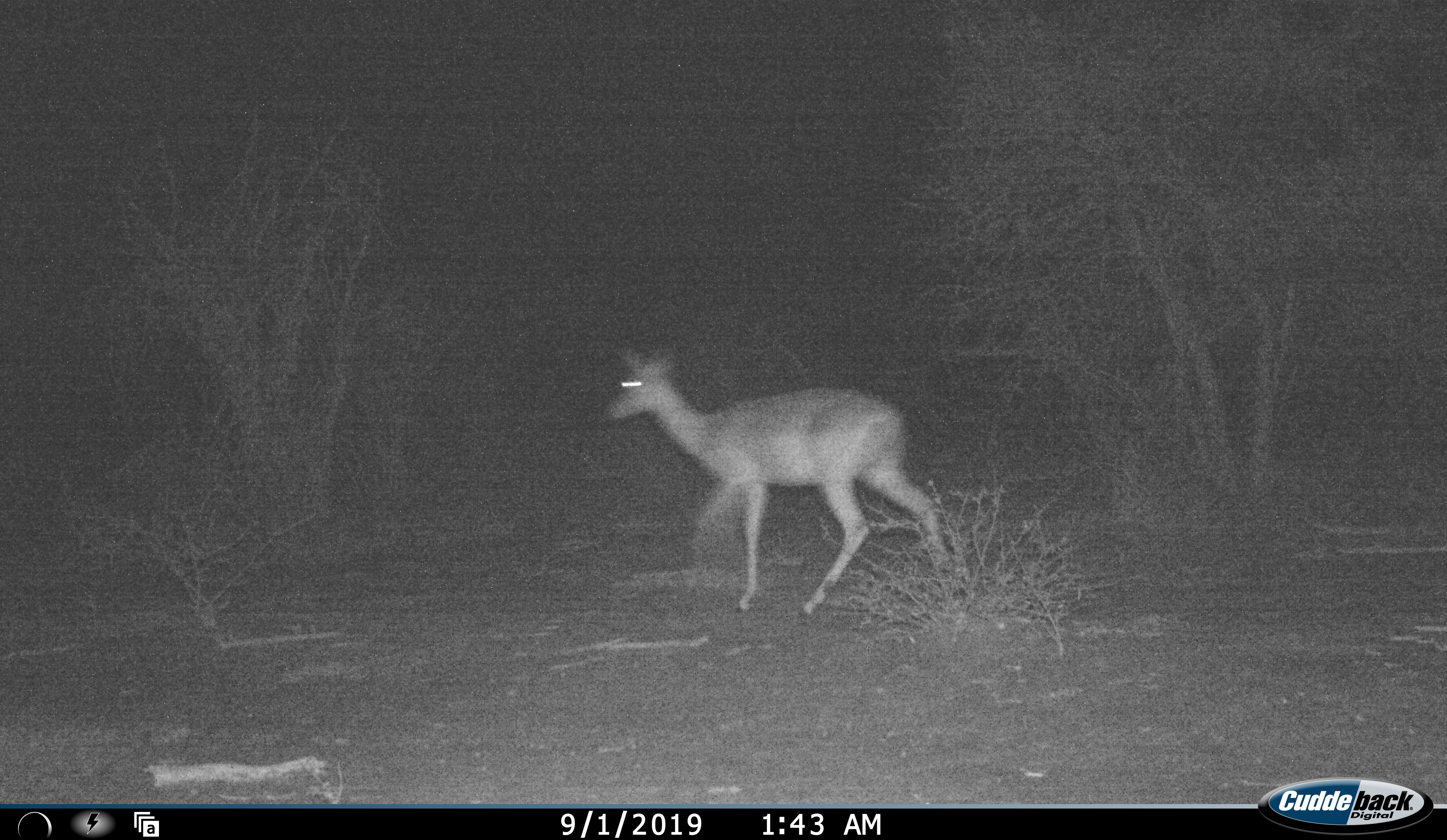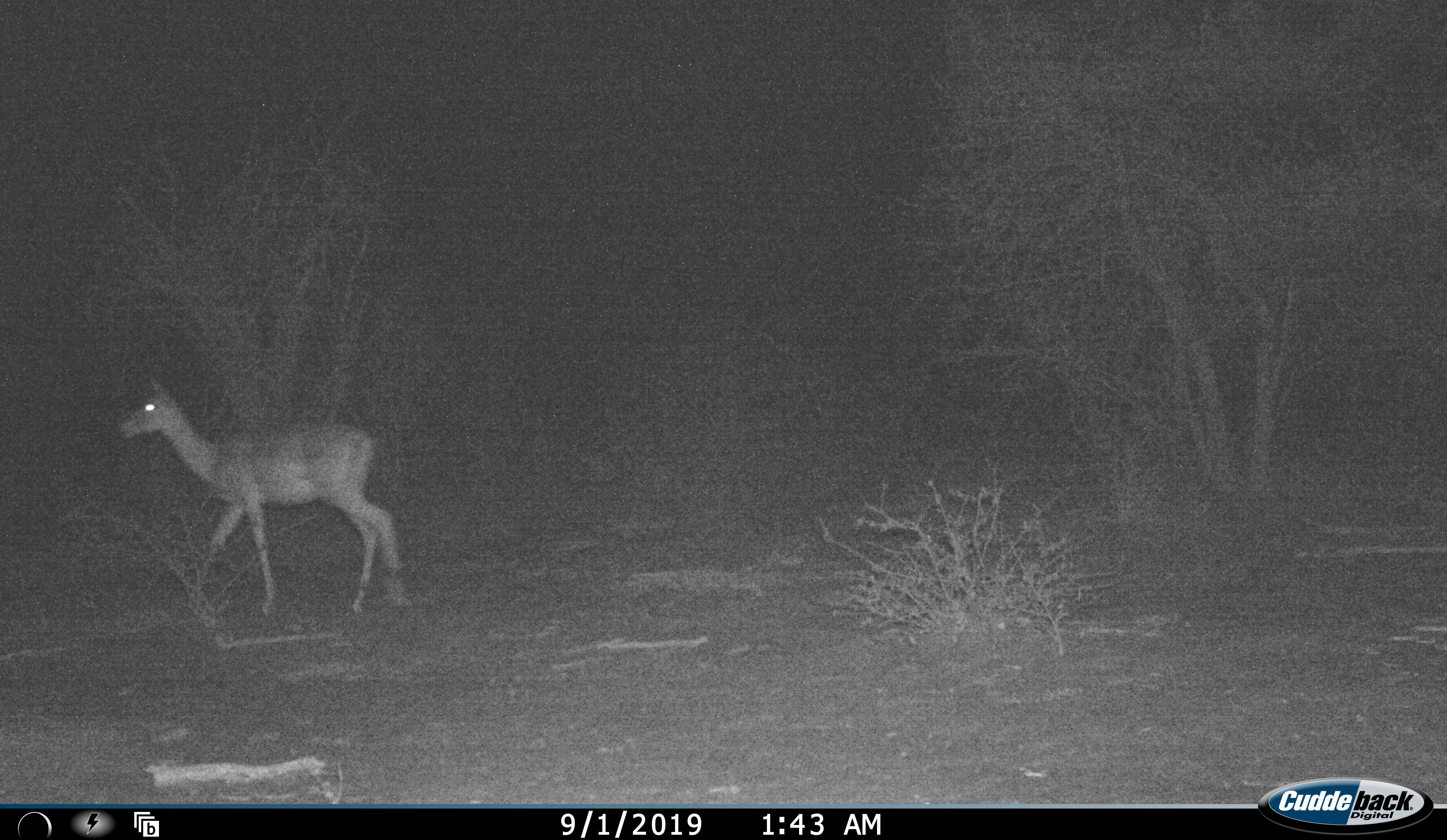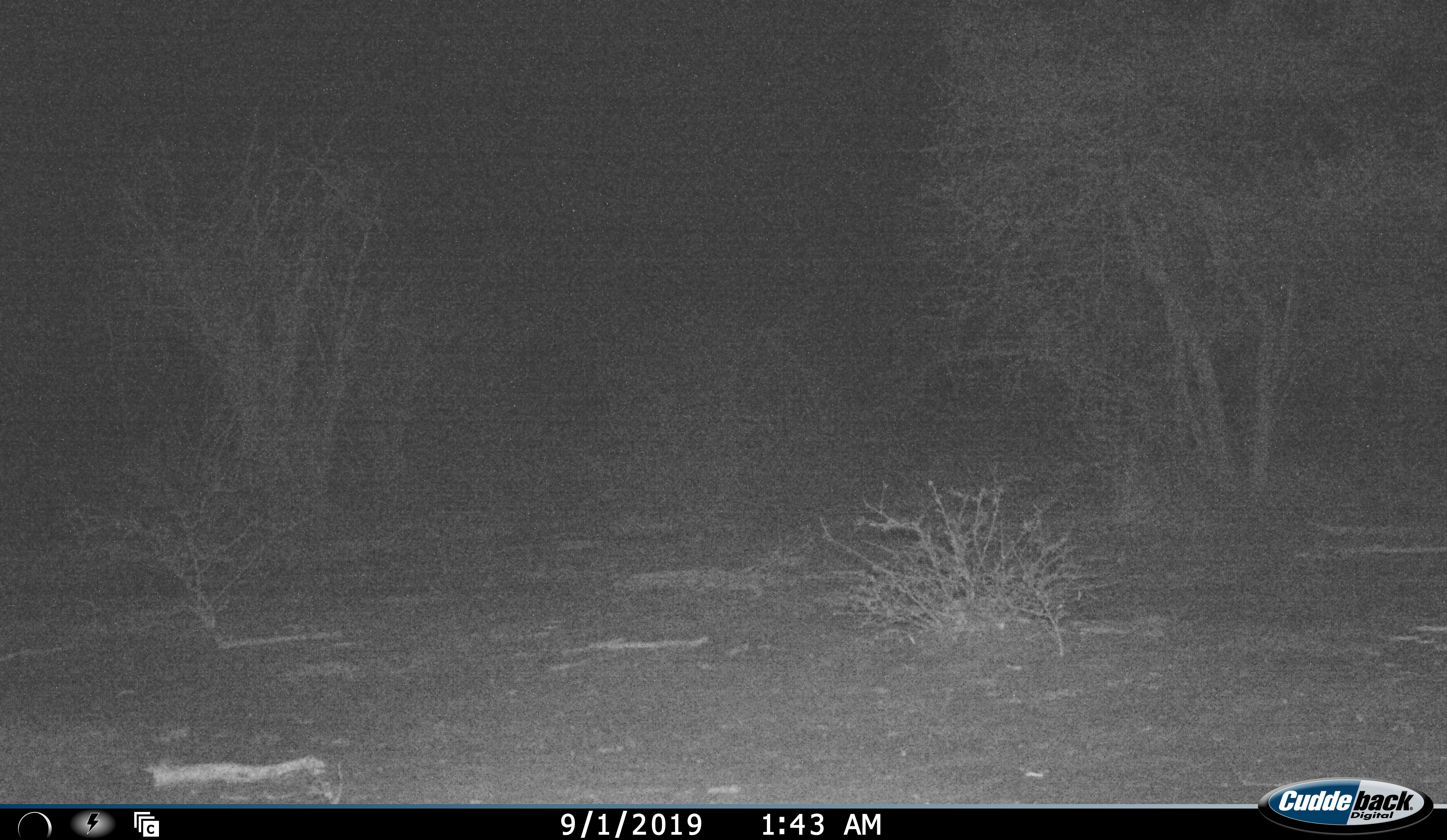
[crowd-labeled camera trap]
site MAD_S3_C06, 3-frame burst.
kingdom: Animalia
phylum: Chordata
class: Mammalia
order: Artiodactyla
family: Bovidae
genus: Aepyceros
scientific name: Aepyceros melampus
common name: impala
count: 1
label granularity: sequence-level